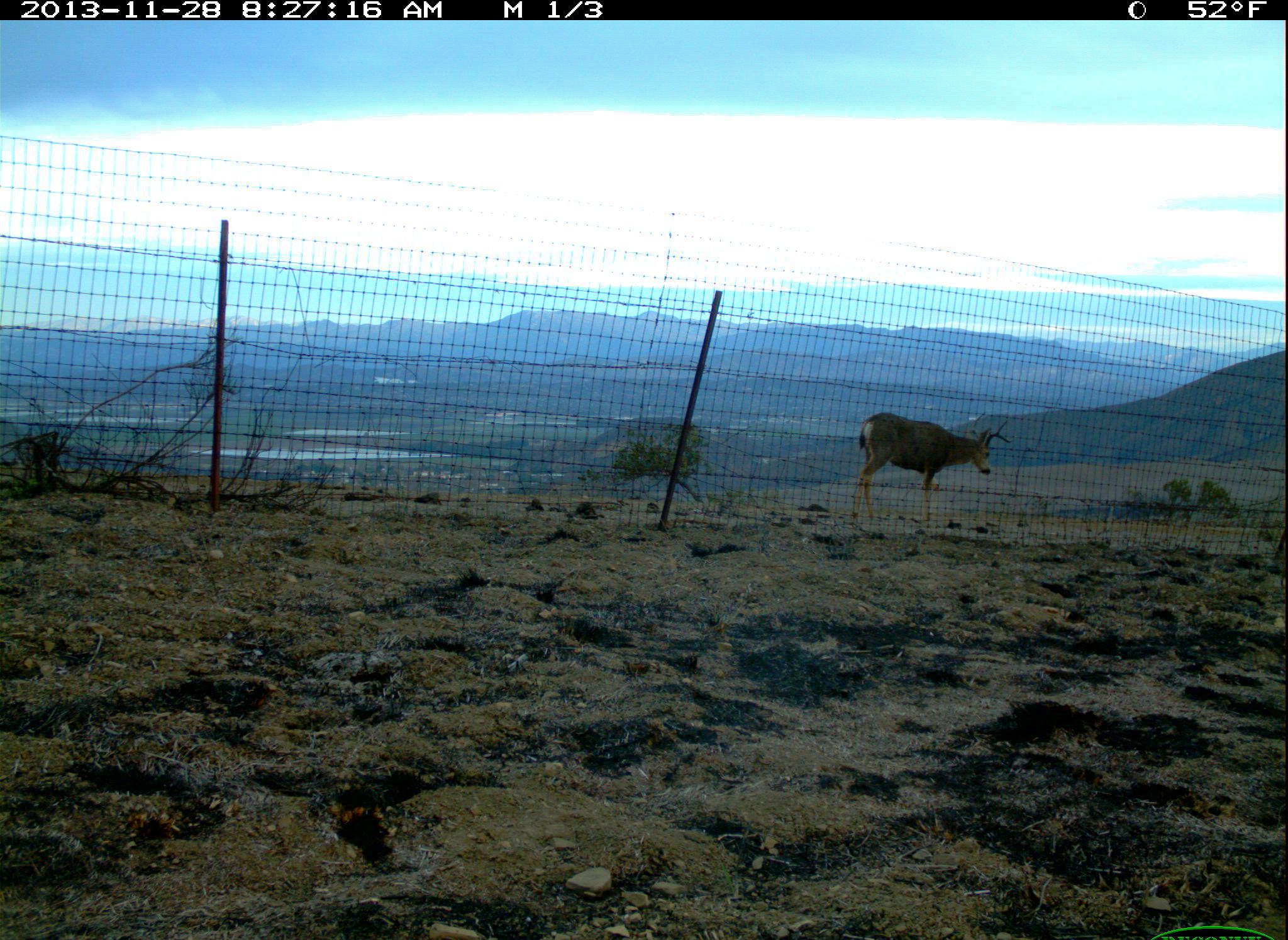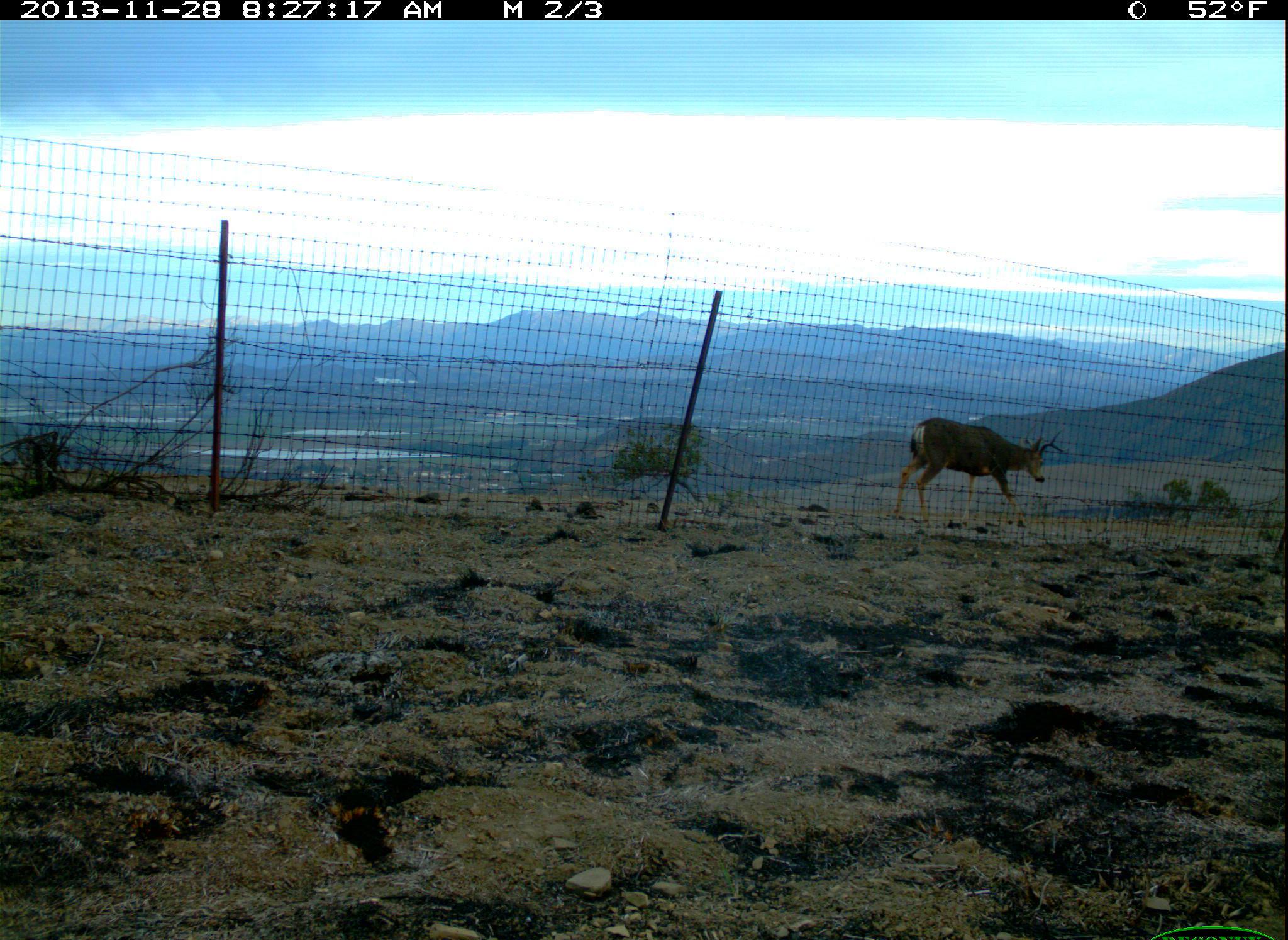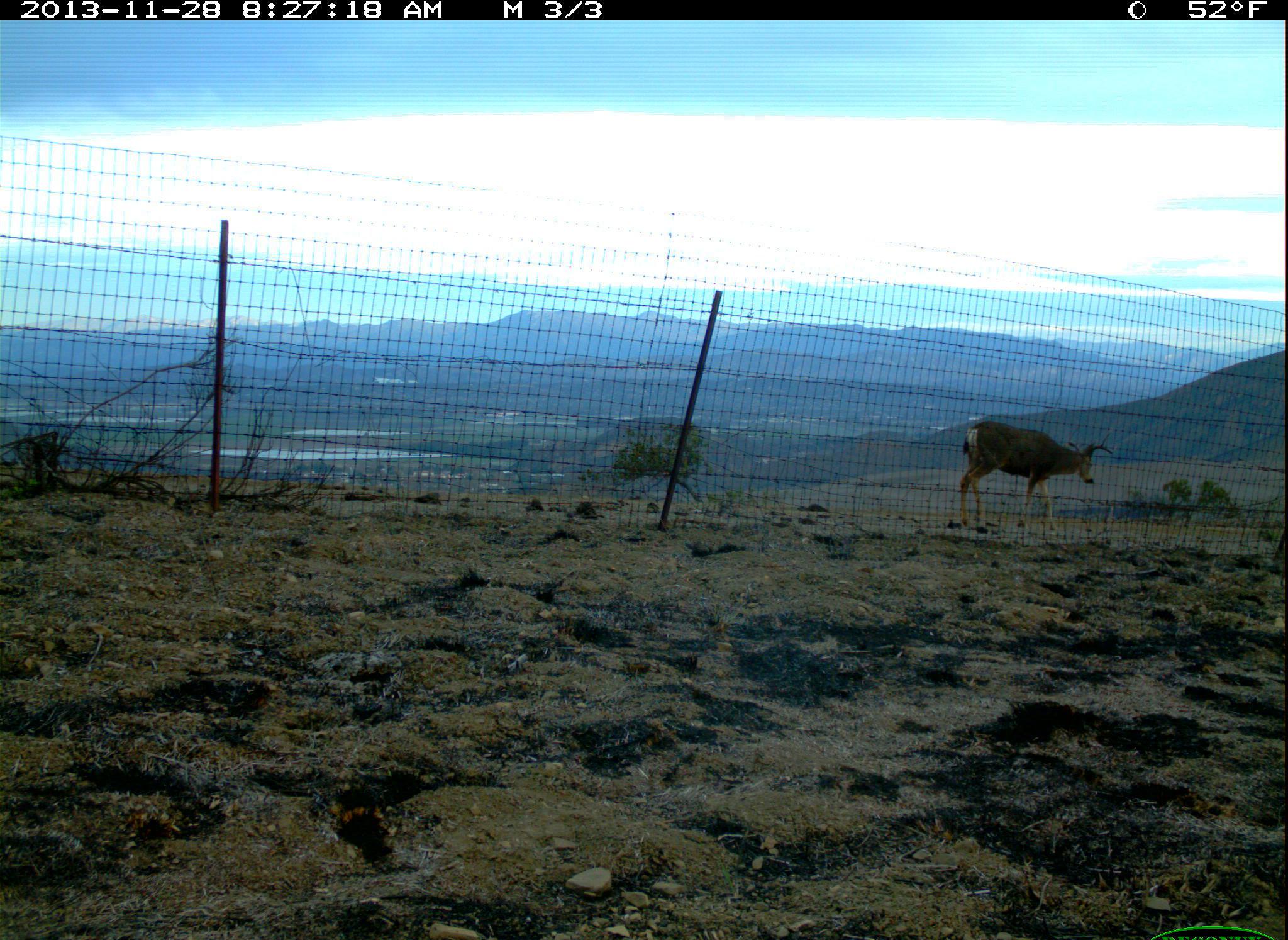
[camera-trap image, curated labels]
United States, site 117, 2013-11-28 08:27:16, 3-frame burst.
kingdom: Animalia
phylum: Chordata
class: Mammalia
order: Artiodactyla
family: Cervidae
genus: Odocoileus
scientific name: Odocoileus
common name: deer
Deer (Odocoileus).